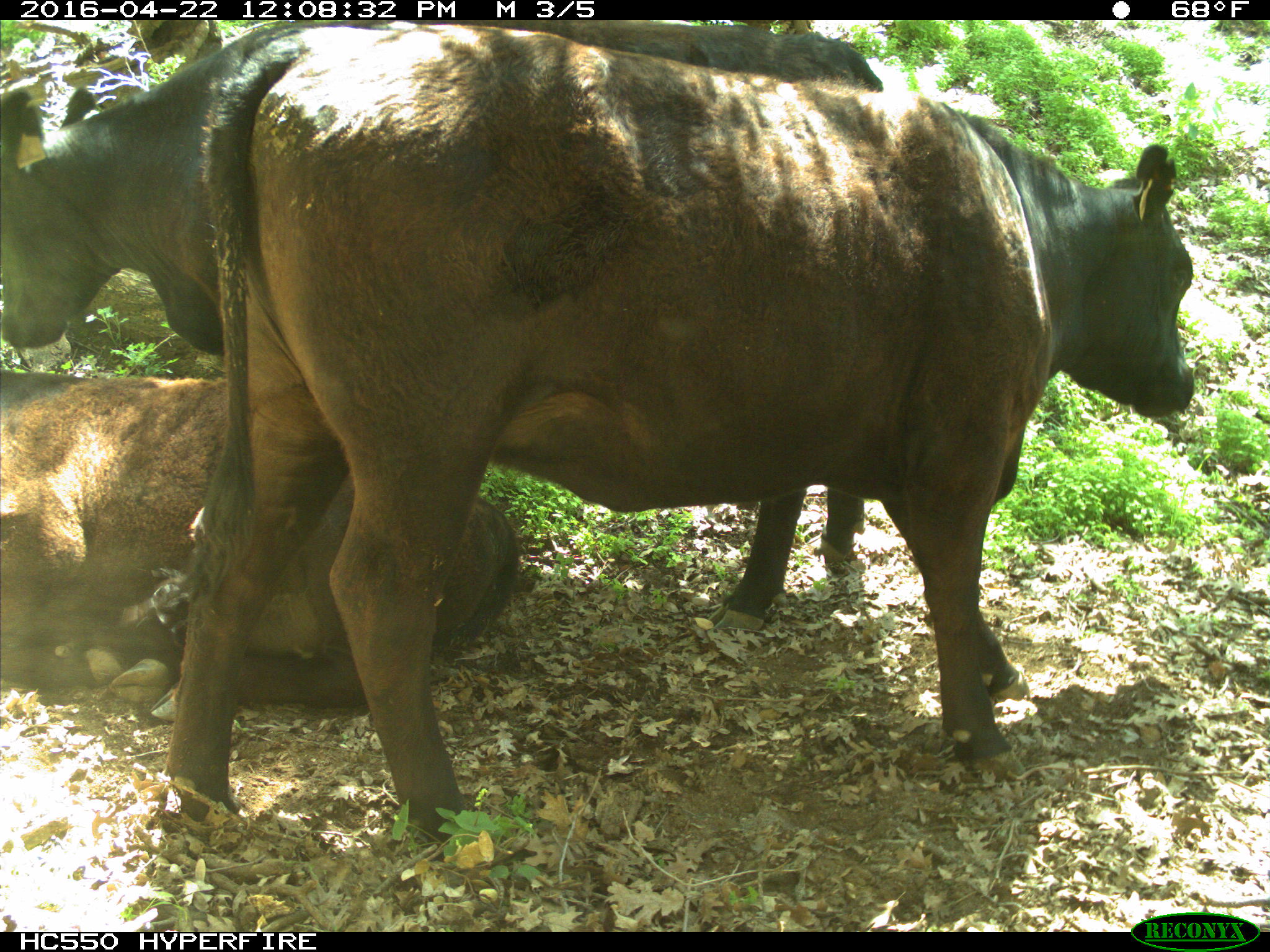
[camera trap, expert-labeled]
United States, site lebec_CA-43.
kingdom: Animalia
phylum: Chordata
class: Mammalia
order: Artiodactyla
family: Bovidae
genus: Bos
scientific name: Bos taurus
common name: domestic cow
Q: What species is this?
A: Bos taurus (domestic cow).